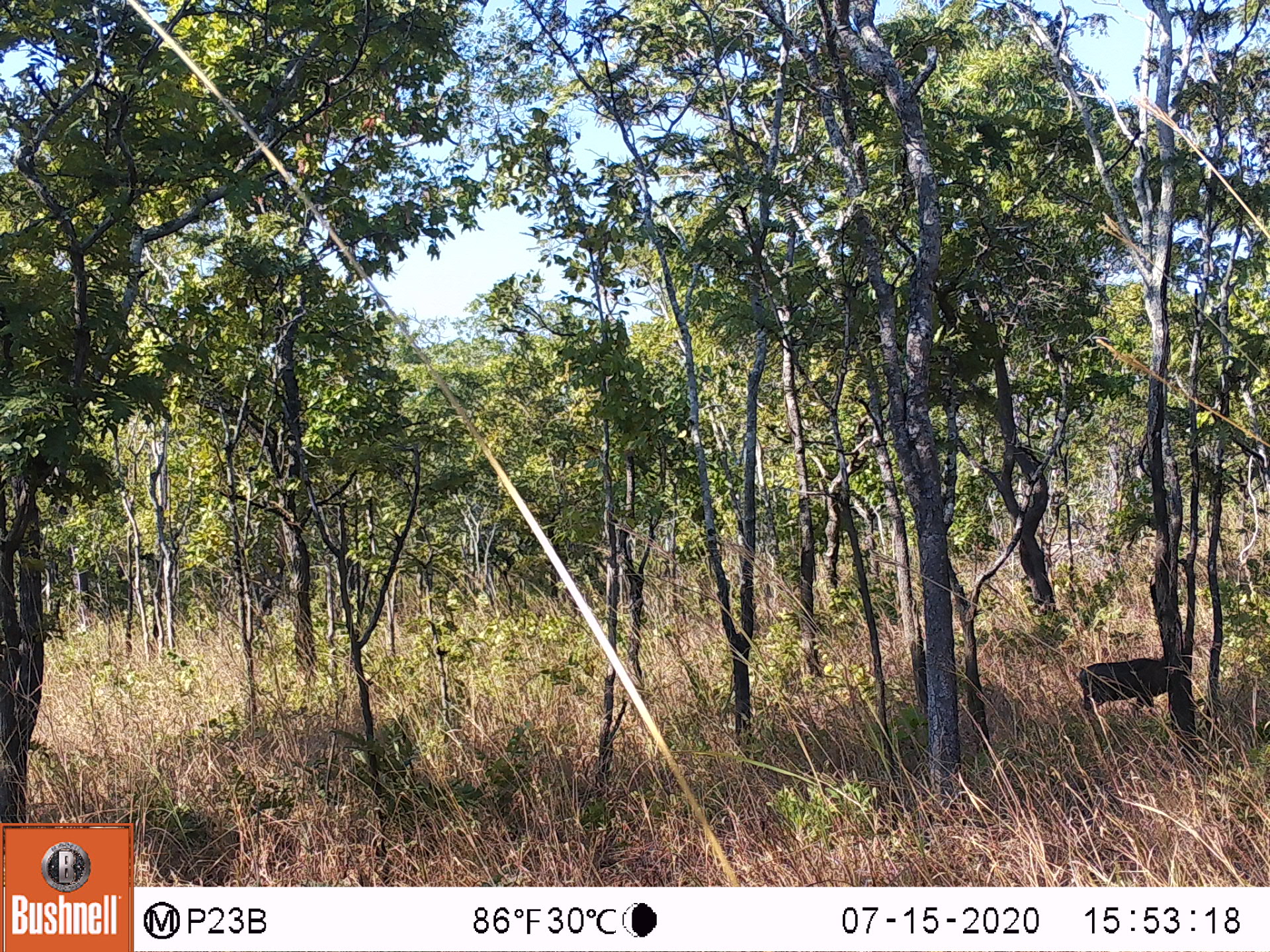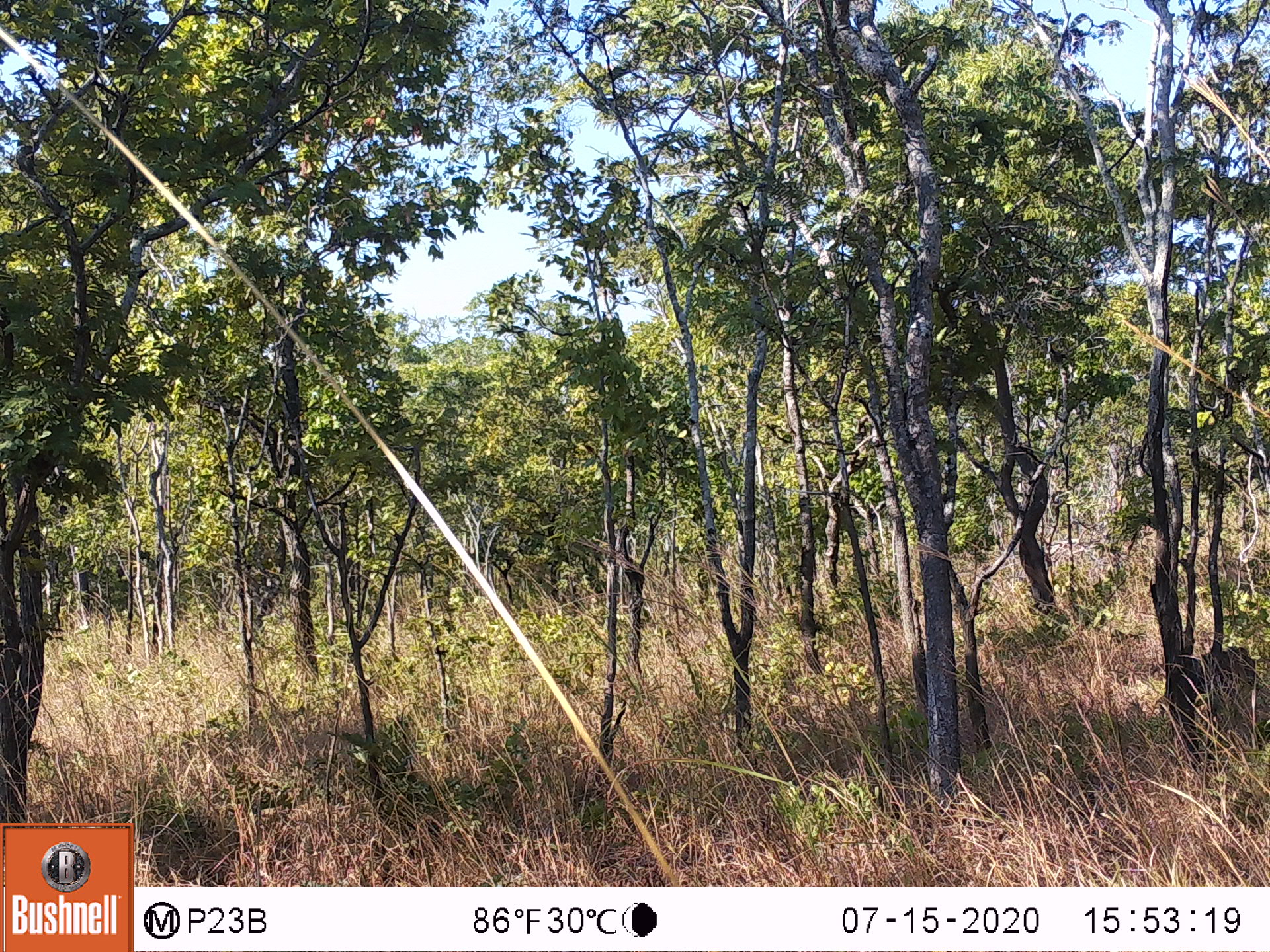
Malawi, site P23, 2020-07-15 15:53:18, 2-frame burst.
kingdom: Animalia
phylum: Chordata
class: Mammalia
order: Artiodactyla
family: Suidae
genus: Phacochoerus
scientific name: Phacochoerus africanus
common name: common warthog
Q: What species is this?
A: Common warthog (Phacochoerus africanus).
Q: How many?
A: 1.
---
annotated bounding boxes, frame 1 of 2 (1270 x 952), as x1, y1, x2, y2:
common warthog: 1067, 653, 1172, 727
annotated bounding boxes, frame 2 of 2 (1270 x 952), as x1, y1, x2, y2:
common warthog: 1196, 634, 1264, 745